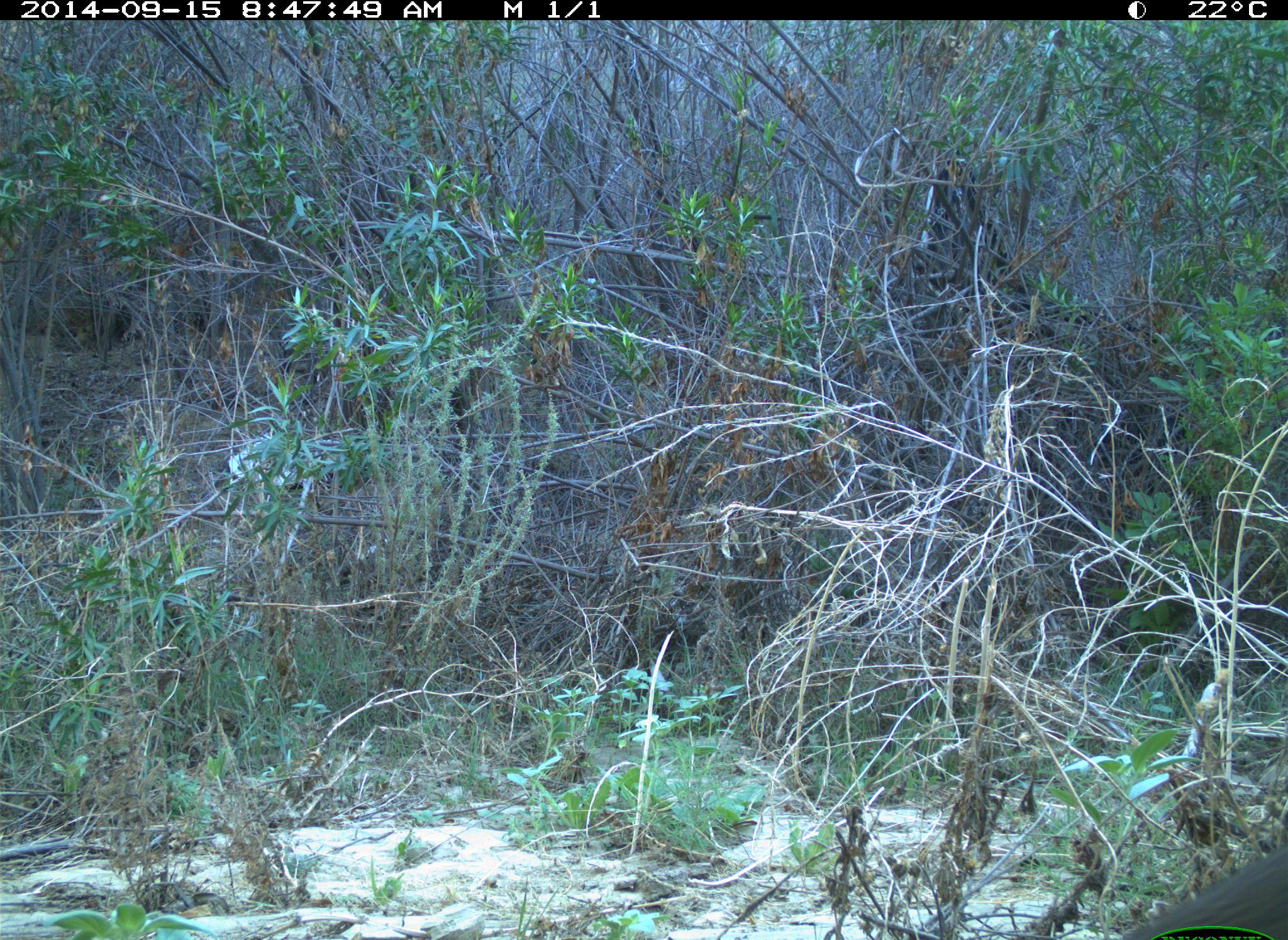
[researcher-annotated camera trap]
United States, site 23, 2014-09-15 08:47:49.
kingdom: Animalia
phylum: Chordata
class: Mammalia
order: Lagomorpha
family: Leporidae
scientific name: Leporidae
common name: rabbits and hares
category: rabbit